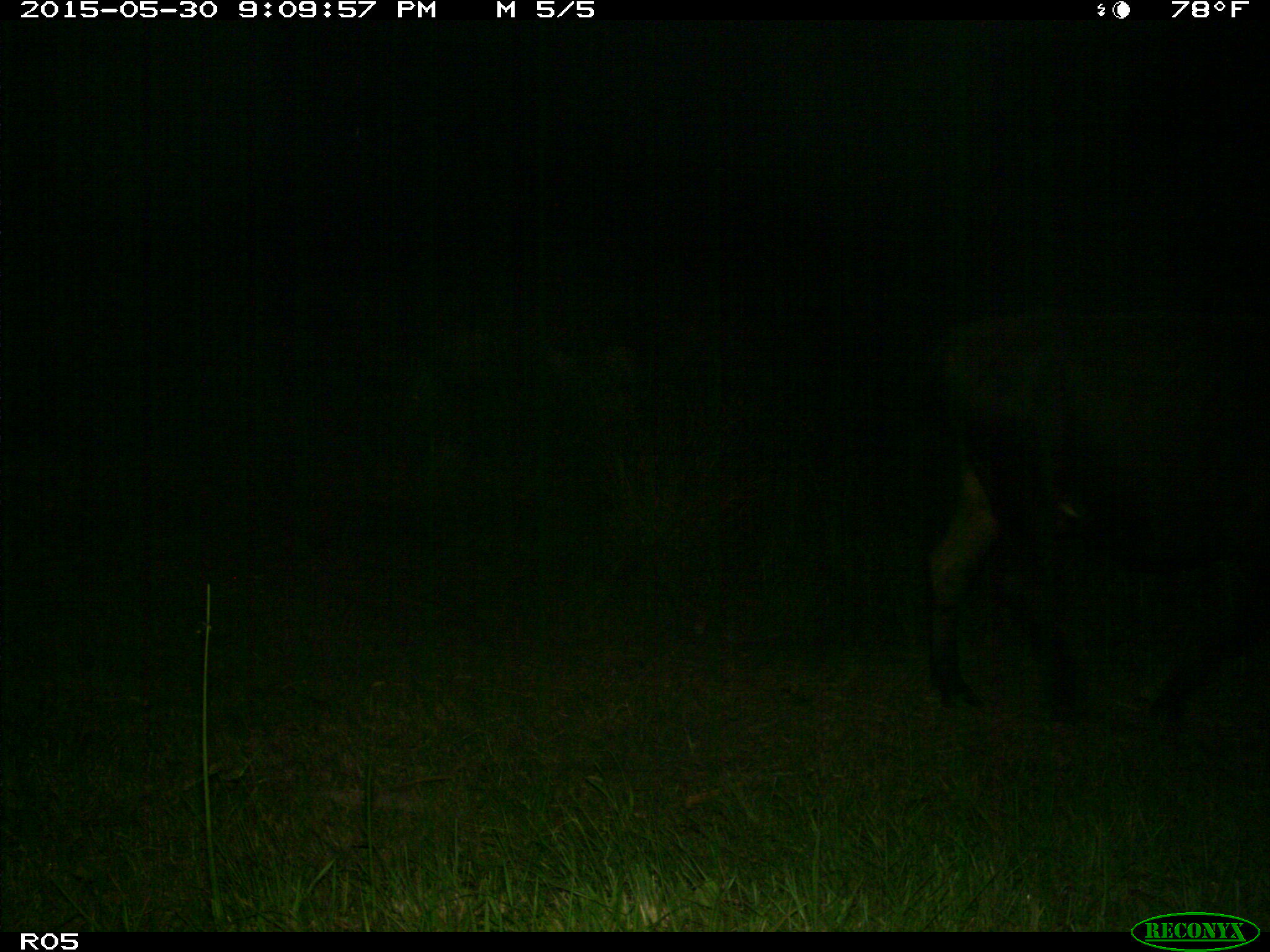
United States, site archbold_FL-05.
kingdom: Animalia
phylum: Chordata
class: Mammalia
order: Artiodactyla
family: Bovidae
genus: Bos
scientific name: Bos taurus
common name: domestic cow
Bos taurus (domestic cow).